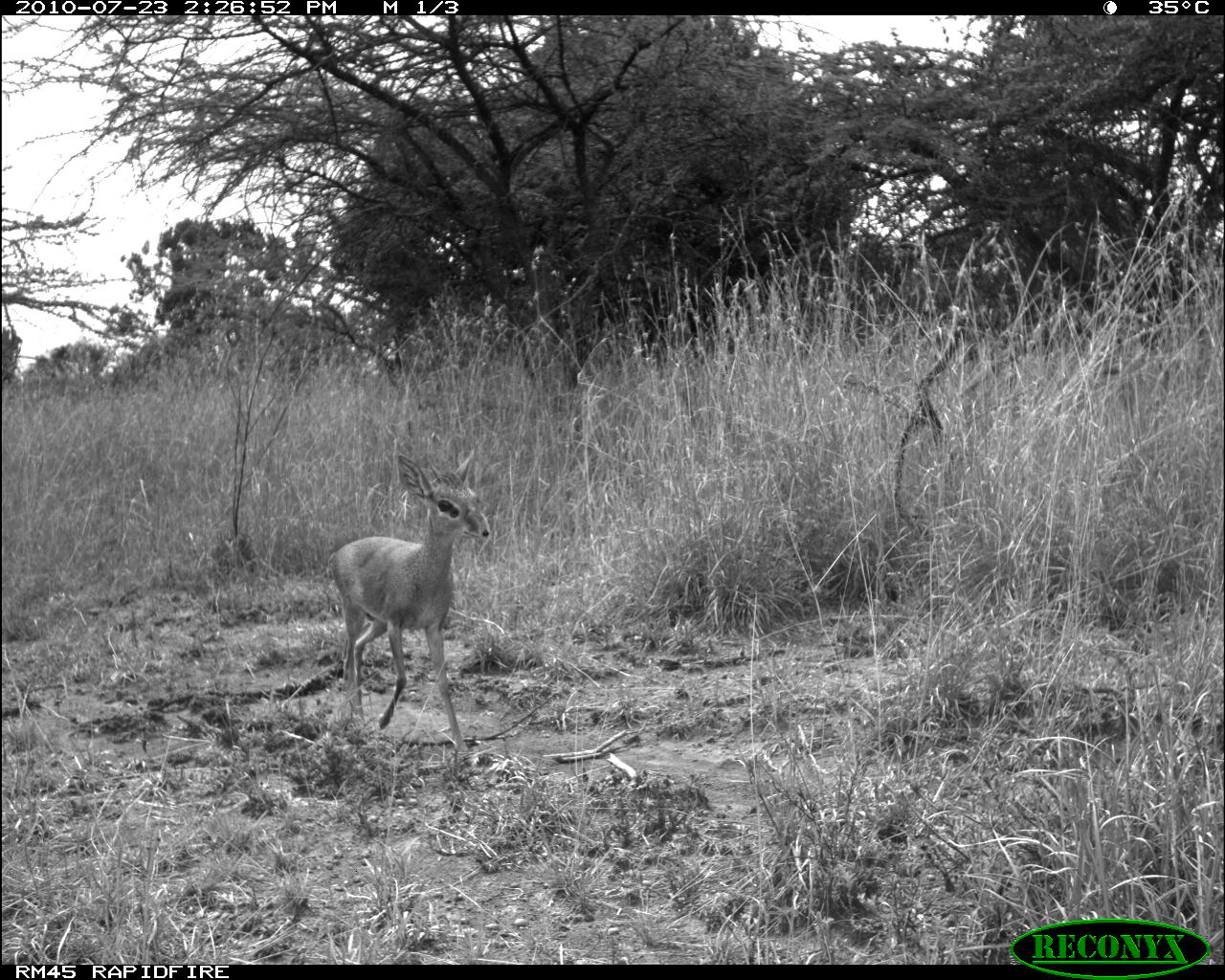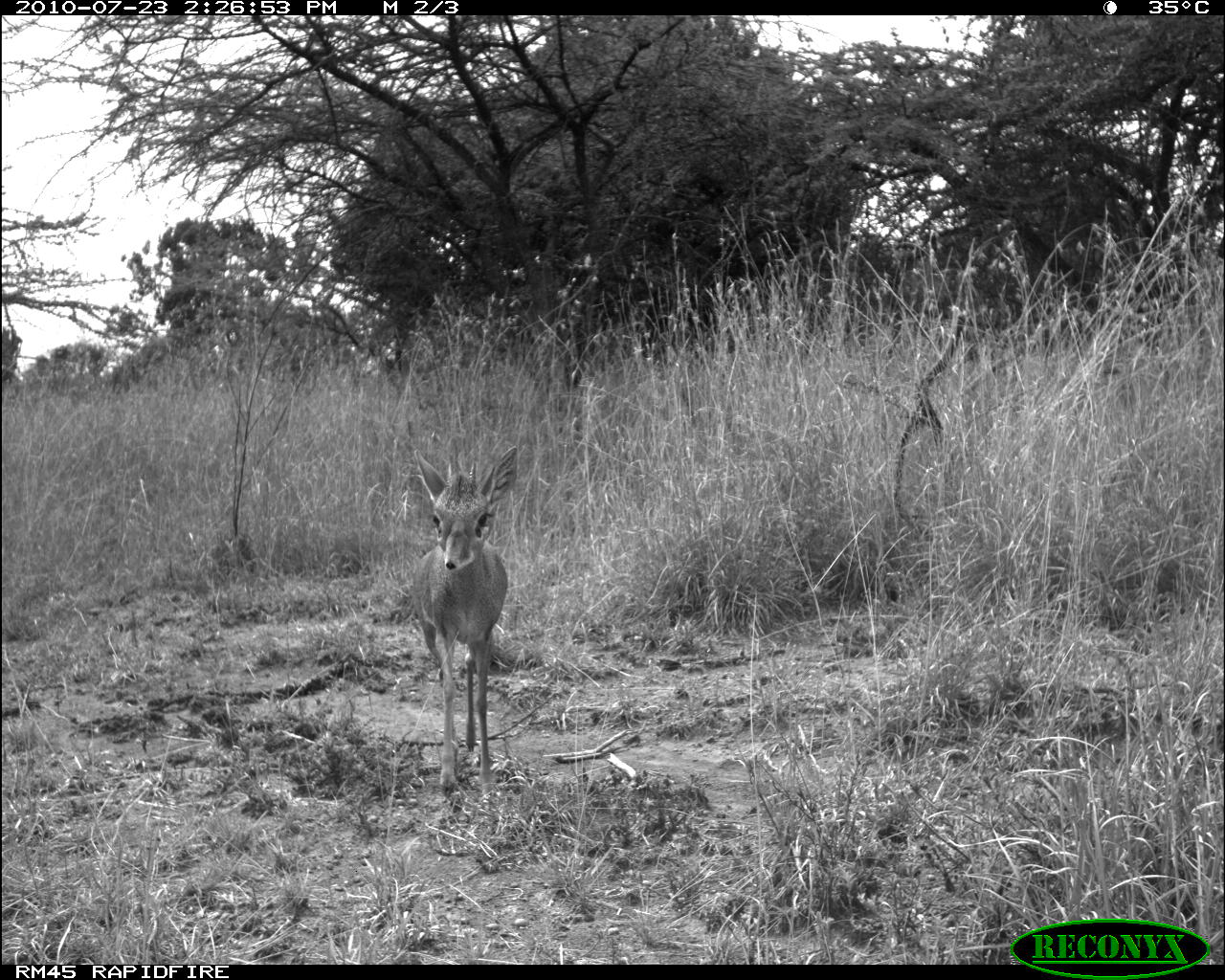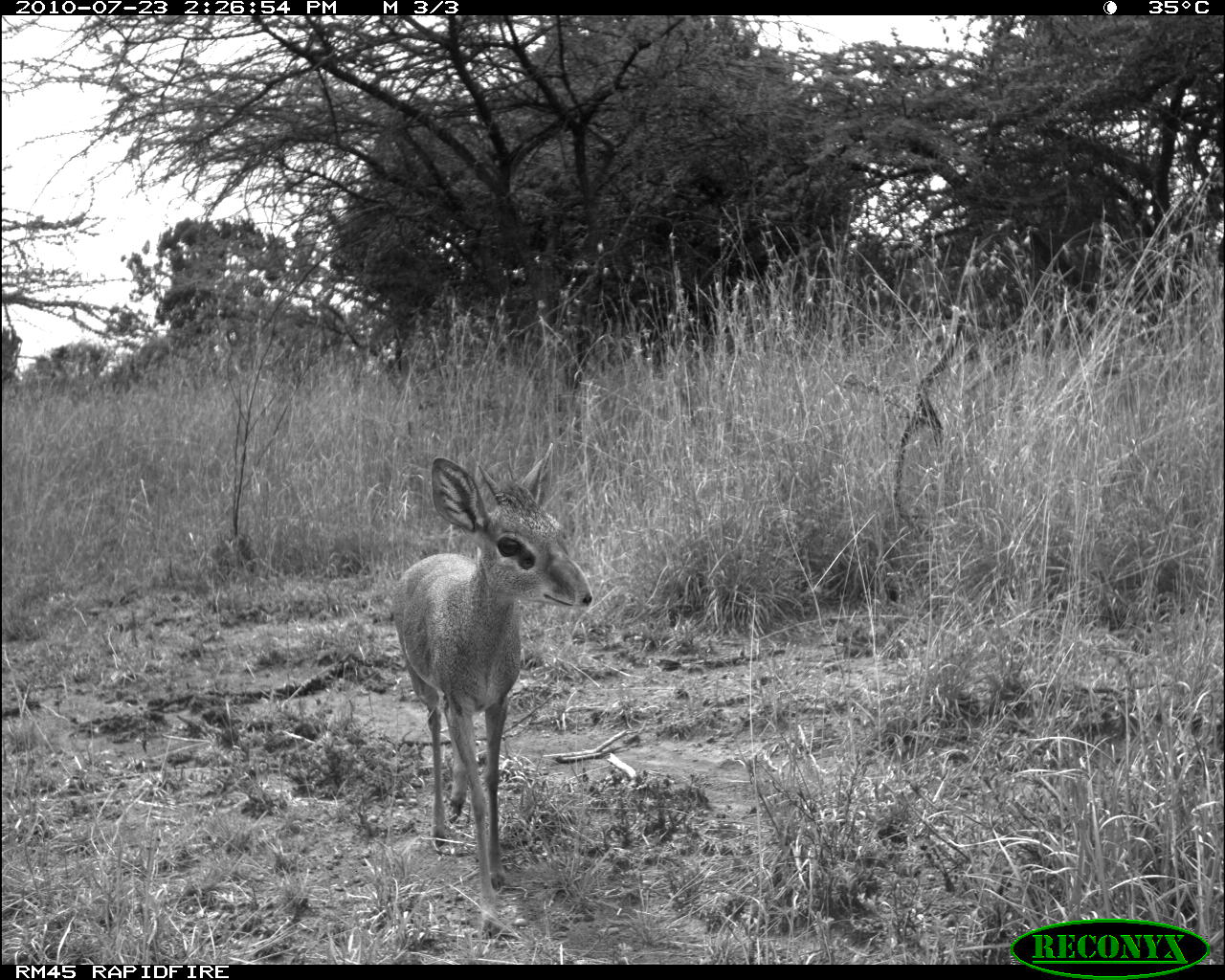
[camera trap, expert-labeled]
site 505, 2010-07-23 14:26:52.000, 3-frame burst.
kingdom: Animalia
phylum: Chordata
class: Mammalia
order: Artiodactyla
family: Bovidae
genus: Madoqua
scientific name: Madoqua guentheri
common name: günther's dik-dik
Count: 1.